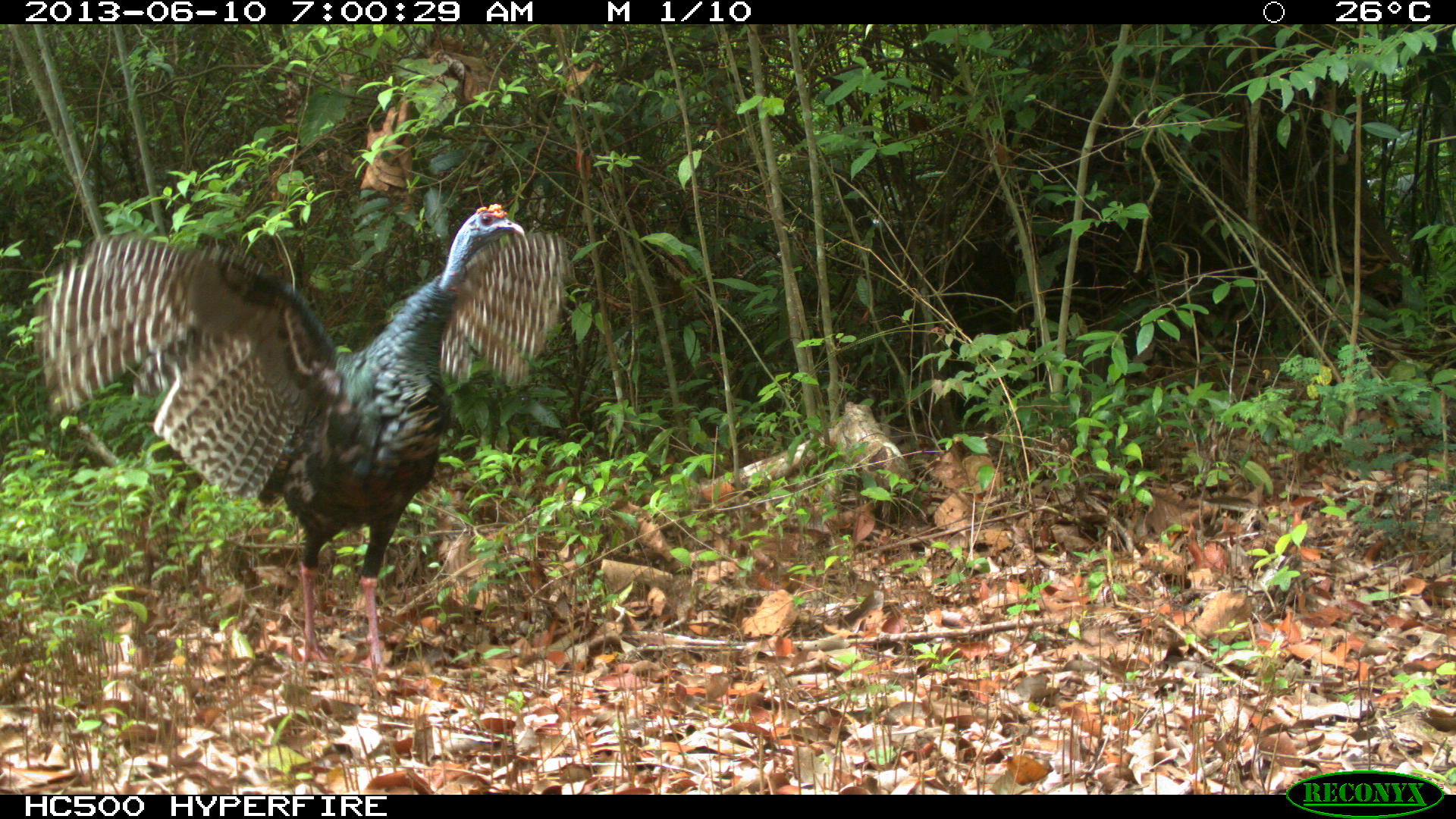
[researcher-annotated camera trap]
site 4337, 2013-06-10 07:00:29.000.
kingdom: Animalia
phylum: Chordata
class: Aves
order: Galliformes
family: Phasianidae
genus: Meleagris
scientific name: Meleagris ocellata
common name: ocellated turkey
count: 1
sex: male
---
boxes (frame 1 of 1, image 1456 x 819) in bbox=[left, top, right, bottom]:
meleagris ocellata: bbox=[34, 202, 569, 678]